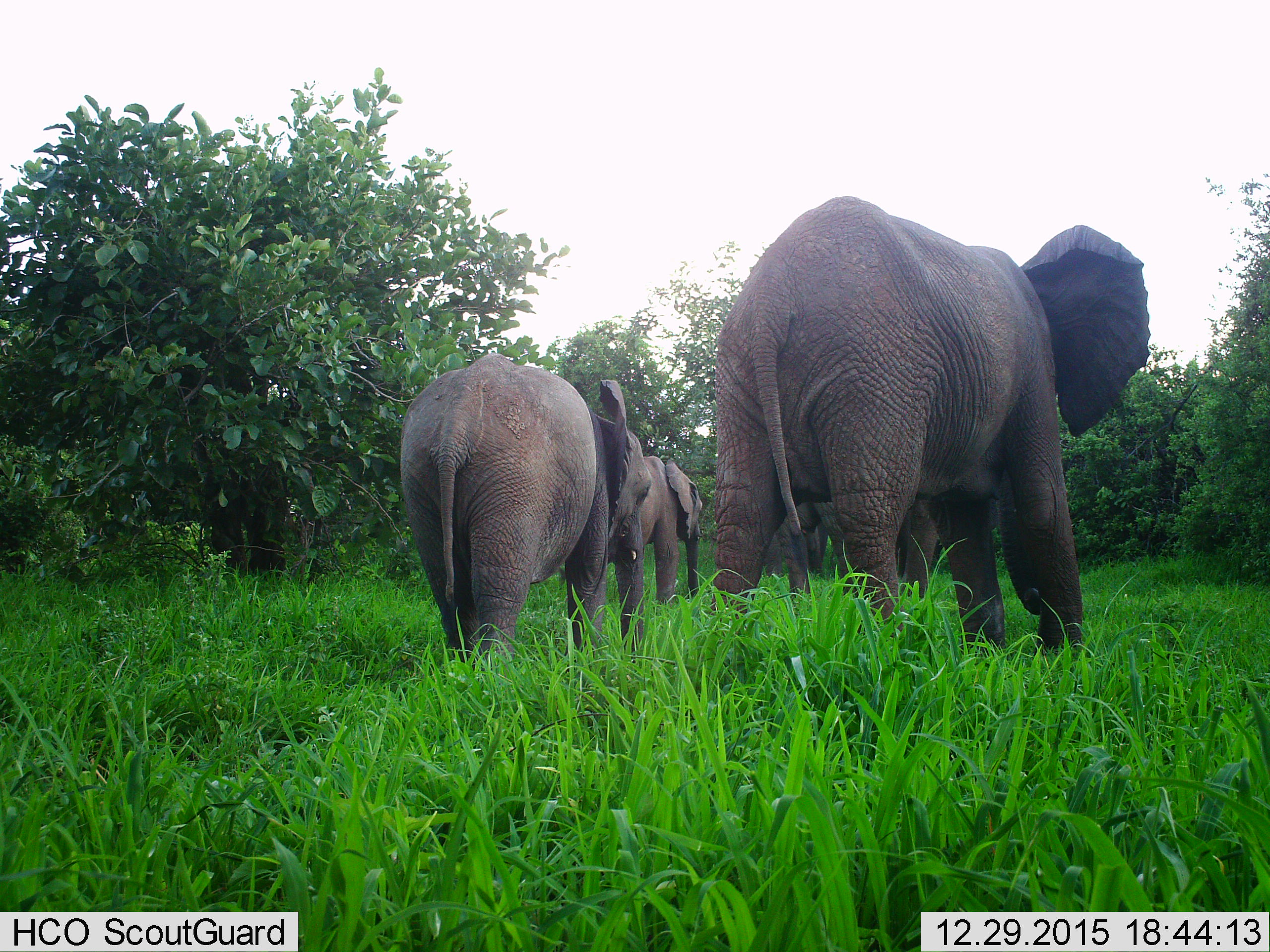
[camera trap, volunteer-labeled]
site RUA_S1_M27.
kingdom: Animalia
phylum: Chordata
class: Mammalia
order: Proboscidea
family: Elephantidae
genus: Loxodonta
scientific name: Loxodonta africana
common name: african bush elephant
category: elephant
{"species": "elephant (african bush elephant) (Loxodonta africana)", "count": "5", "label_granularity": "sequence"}